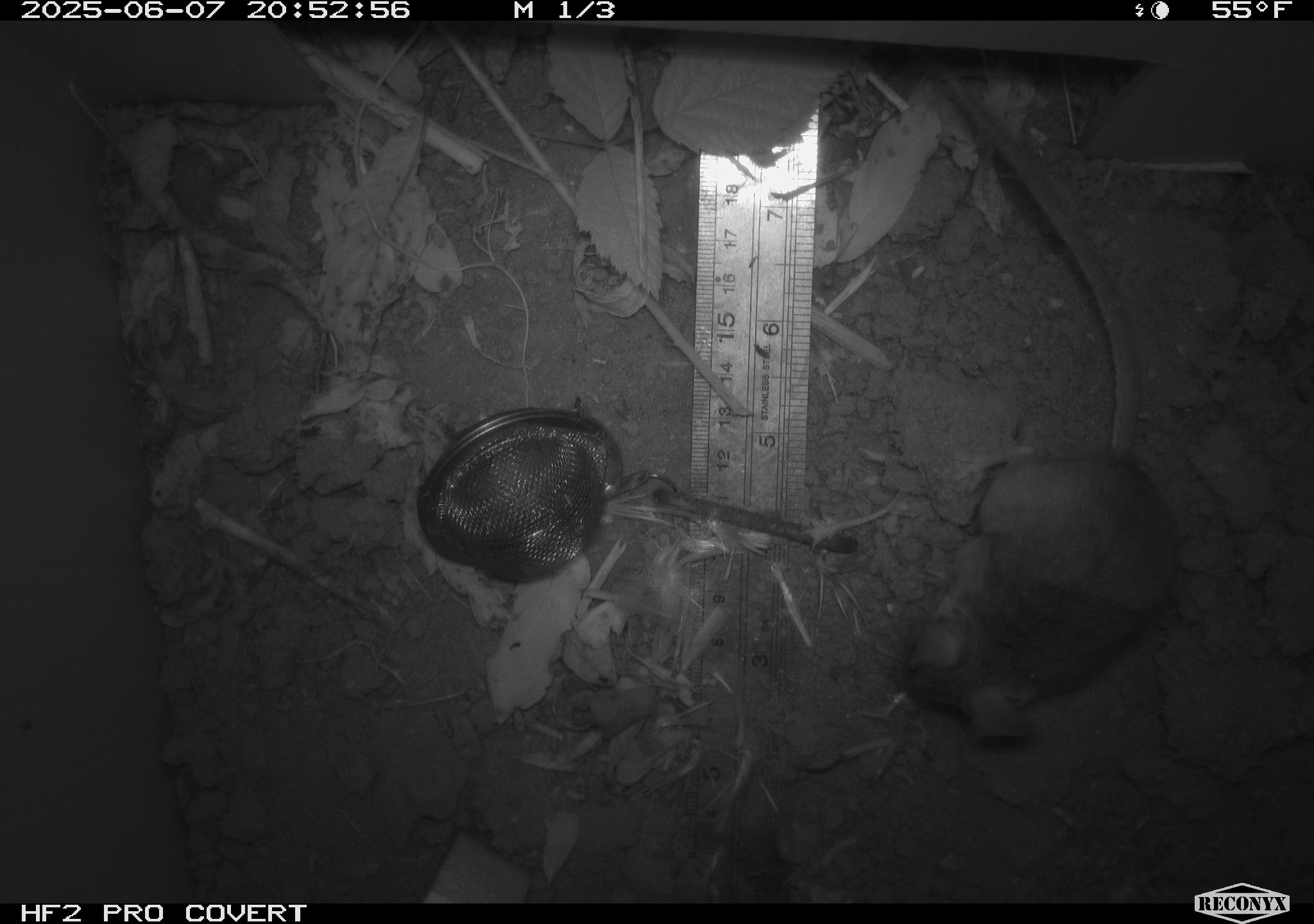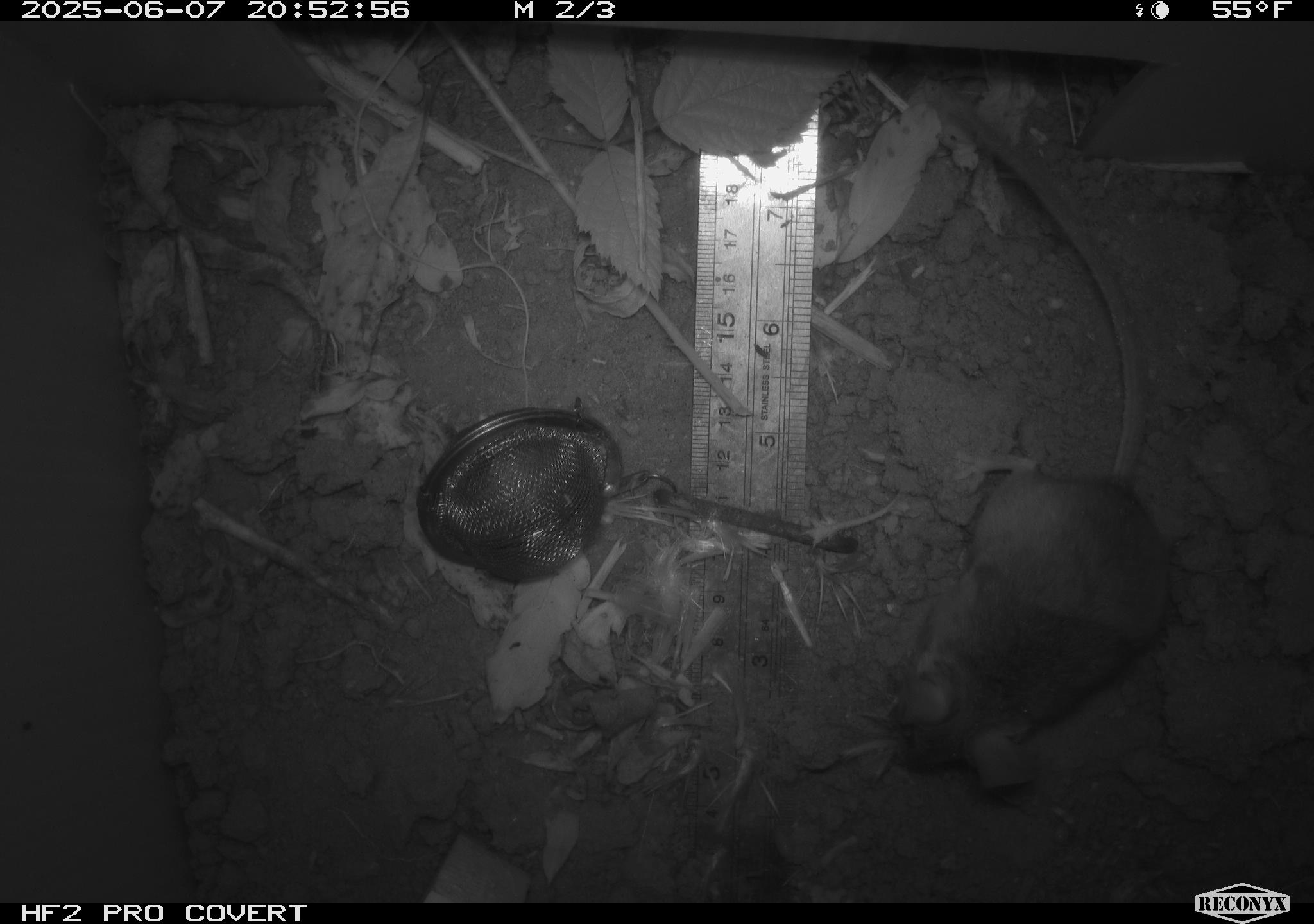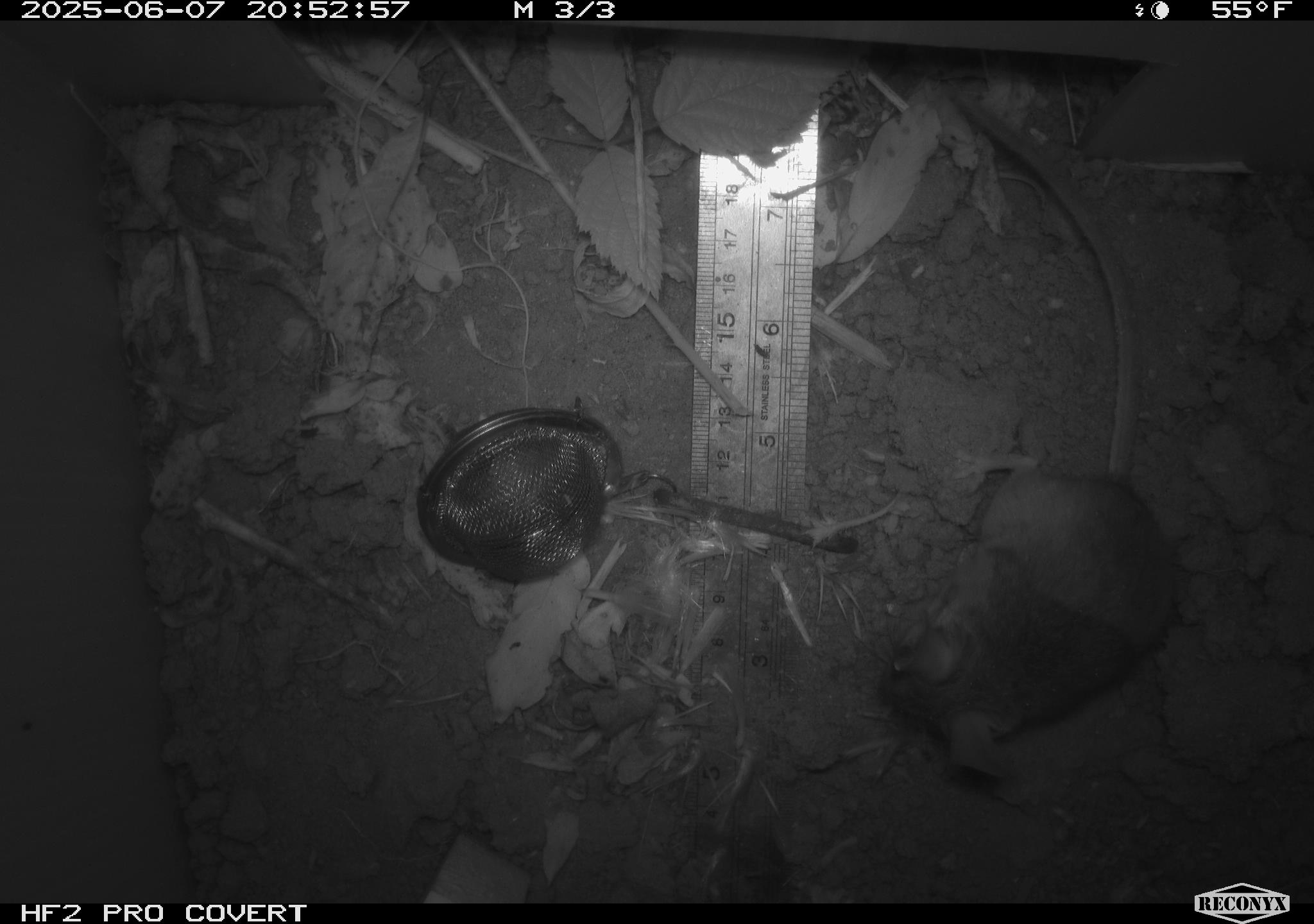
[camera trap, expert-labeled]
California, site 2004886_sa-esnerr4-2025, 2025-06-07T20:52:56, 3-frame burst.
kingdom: Animalia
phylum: Chordata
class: Mammalia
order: Rodentia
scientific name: Rodentia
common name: rodent